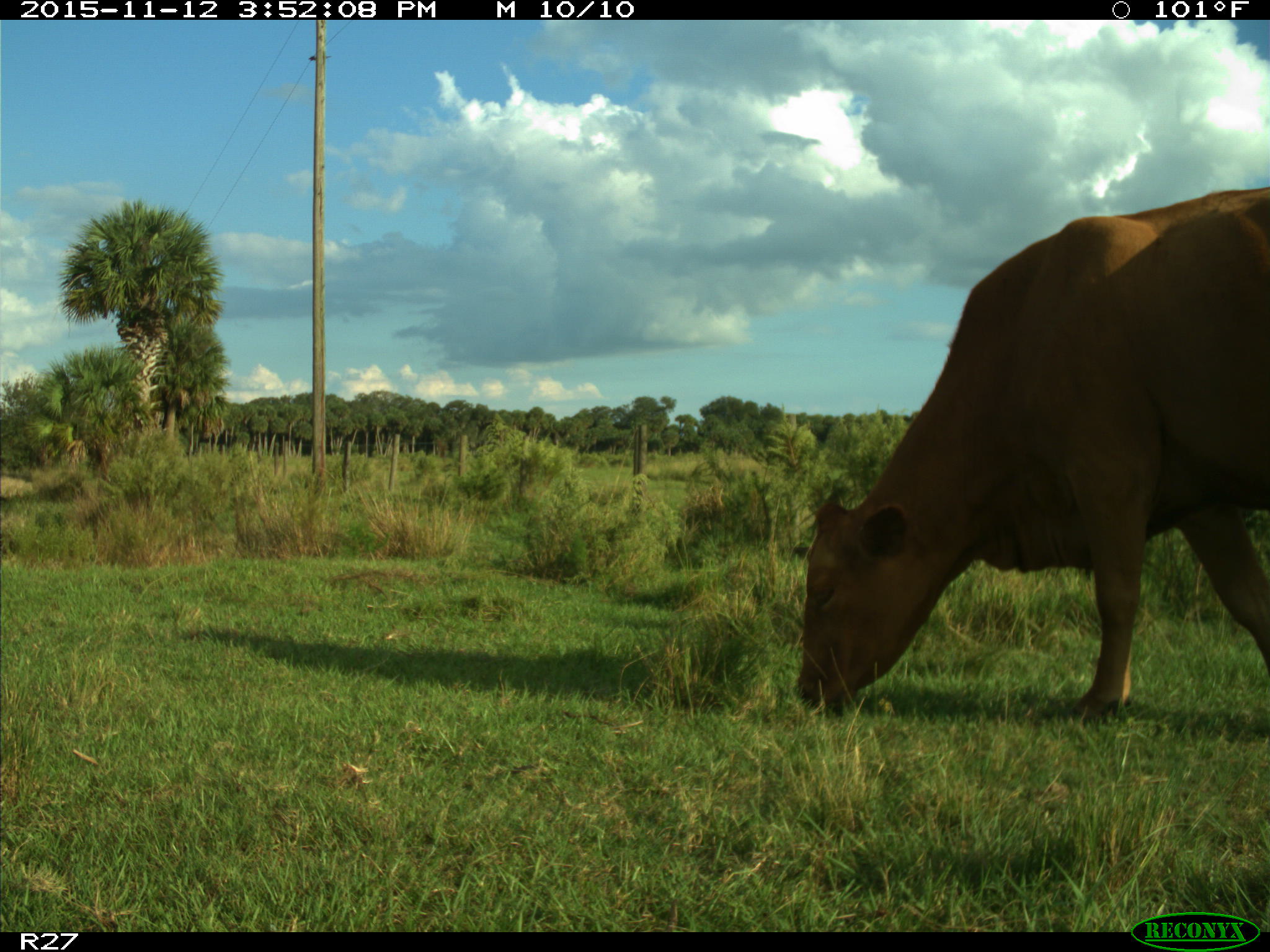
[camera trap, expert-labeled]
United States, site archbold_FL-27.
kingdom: Animalia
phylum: Chordata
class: Mammalia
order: Artiodactyla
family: Bovidae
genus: Bos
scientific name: Bos taurus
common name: domestic cow